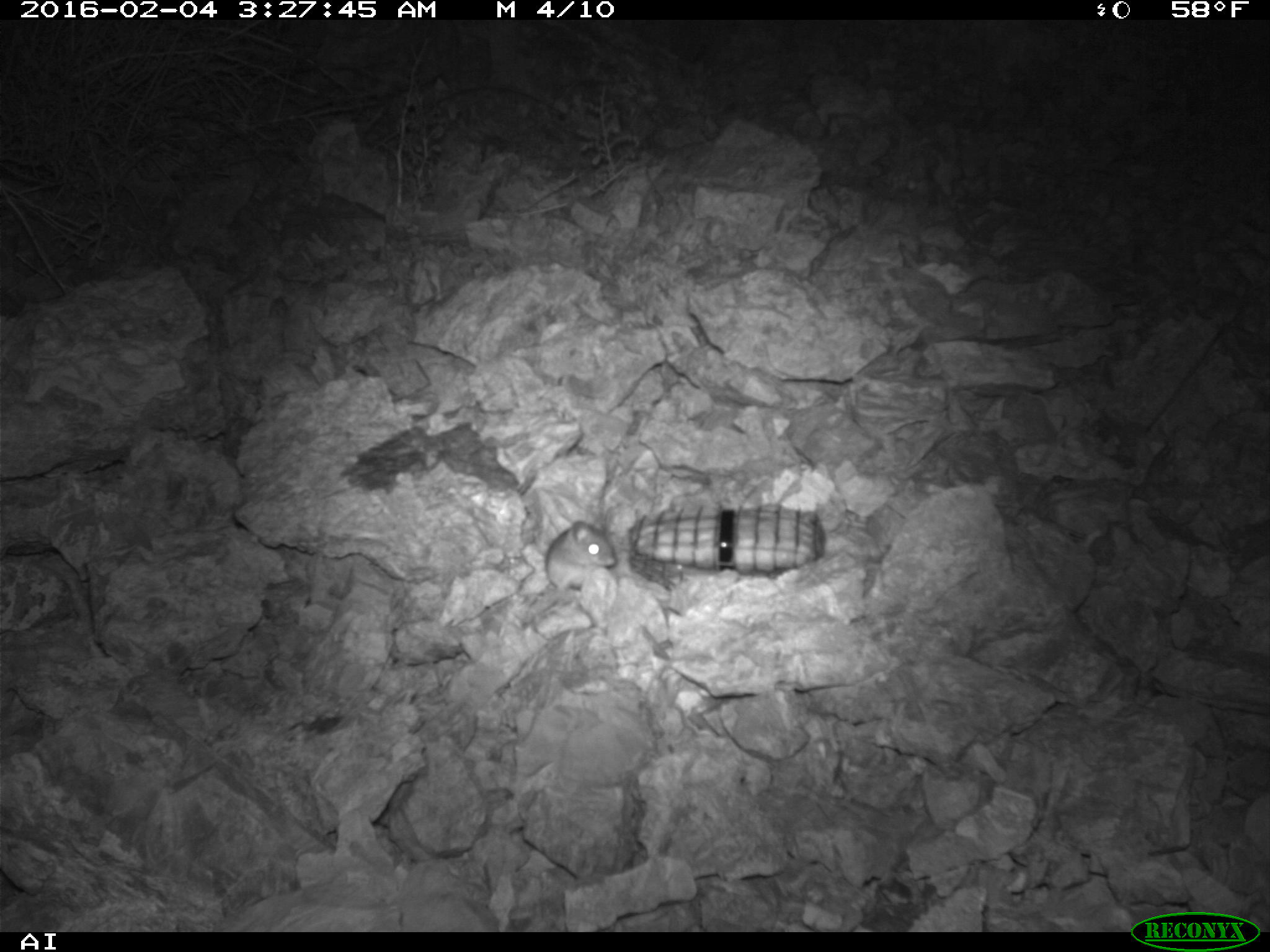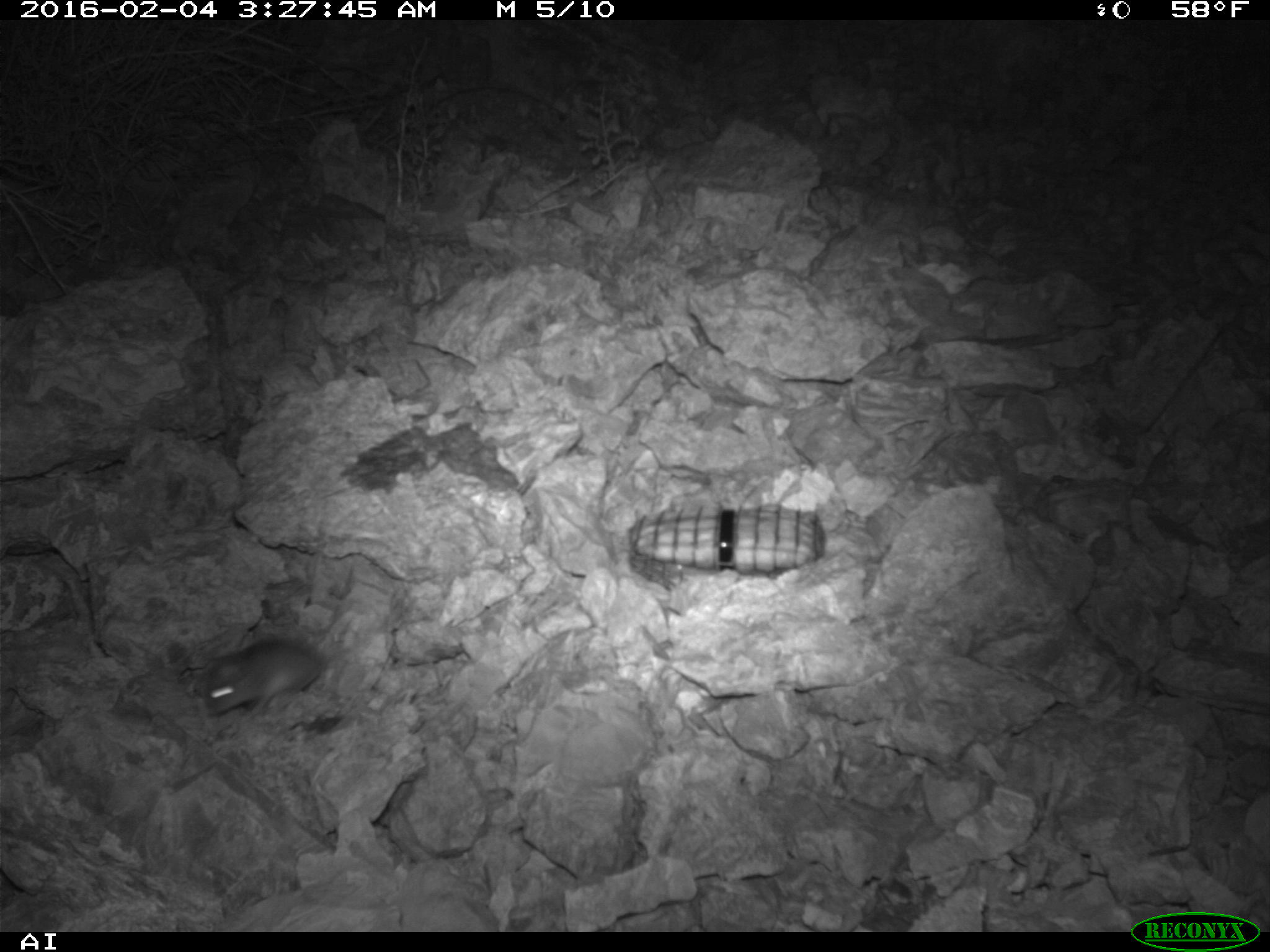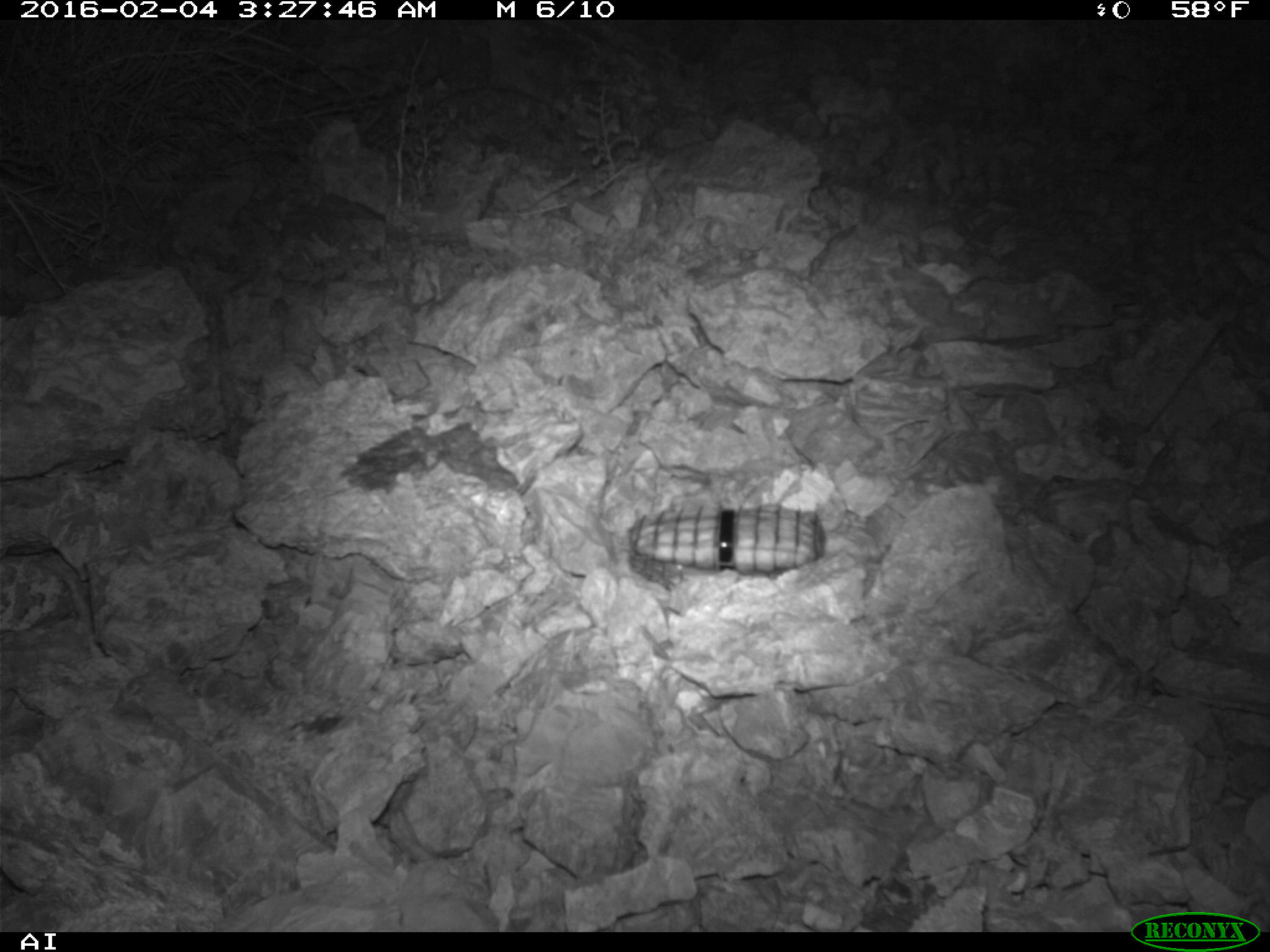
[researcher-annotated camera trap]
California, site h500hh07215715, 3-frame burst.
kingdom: Animalia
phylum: Chordata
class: Mammalia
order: Rodentia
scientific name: Rodentia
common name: rodent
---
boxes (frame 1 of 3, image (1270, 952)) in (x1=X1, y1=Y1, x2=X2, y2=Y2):
rodent: (x1=543, y1=520, x2=616, y2=593)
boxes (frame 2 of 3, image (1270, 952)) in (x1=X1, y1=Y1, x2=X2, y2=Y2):
rodent: (x1=200, y1=638, x2=329, y2=716)